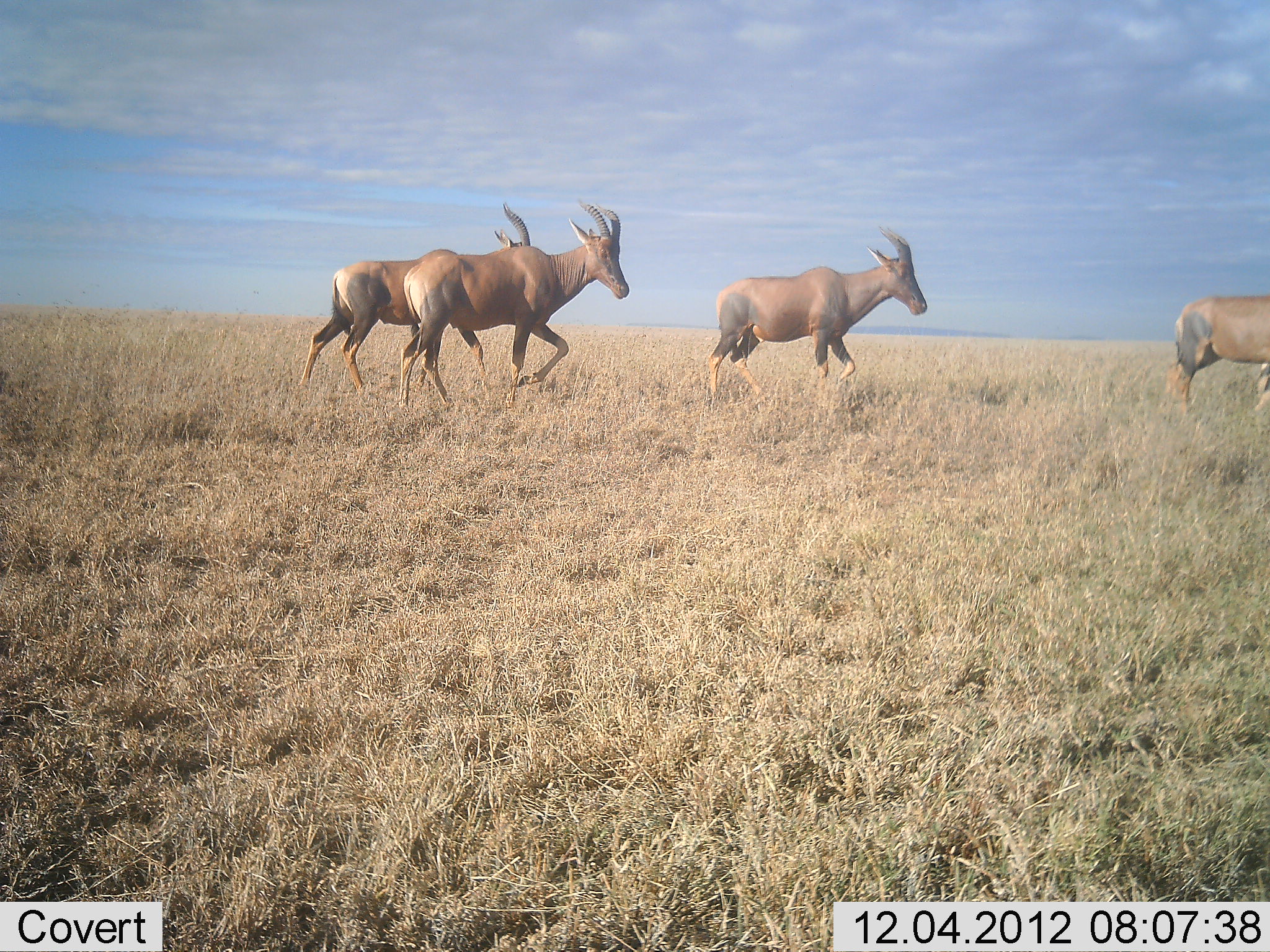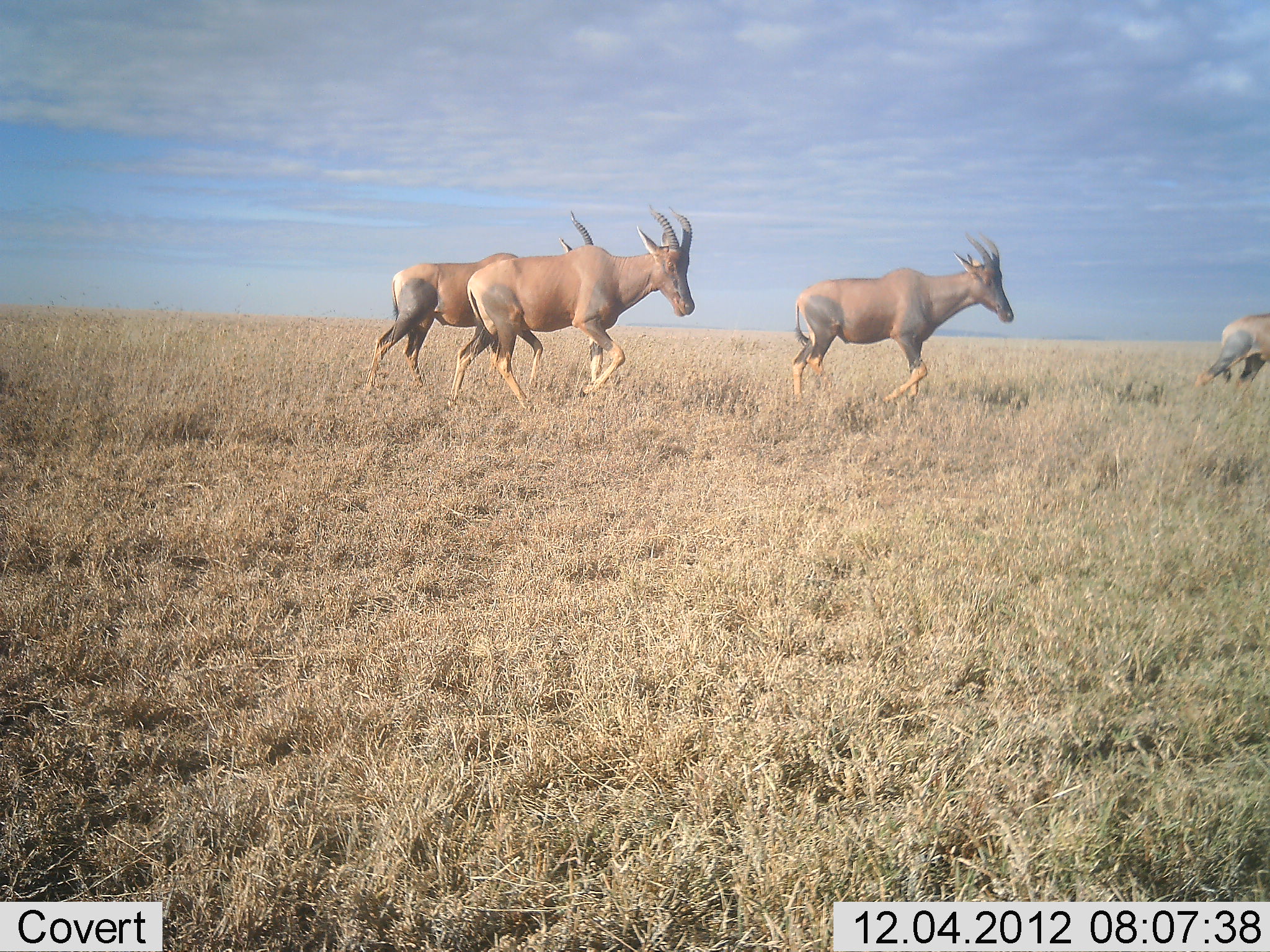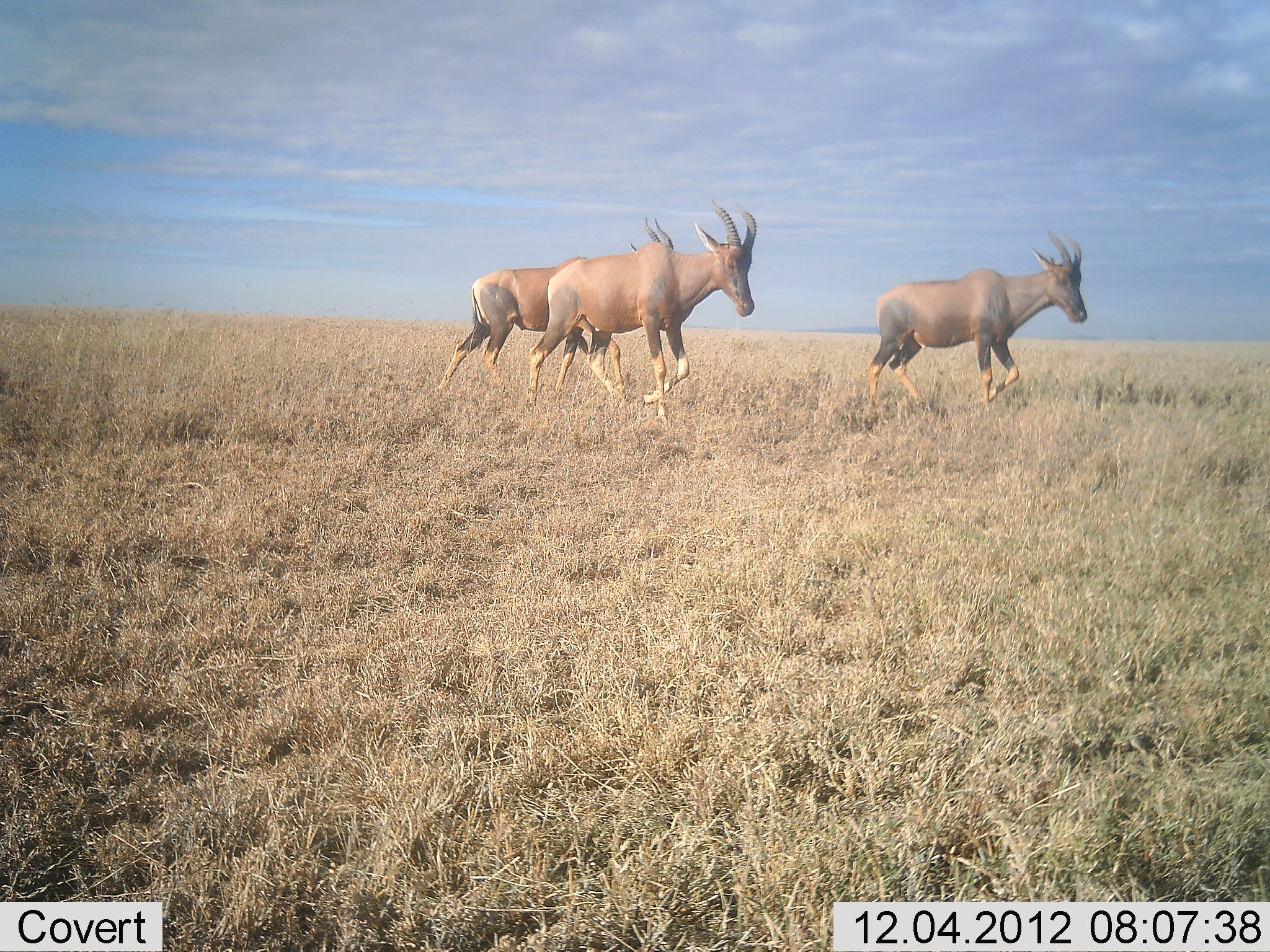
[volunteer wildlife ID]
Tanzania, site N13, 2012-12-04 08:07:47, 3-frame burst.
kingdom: Animalia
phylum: Chordata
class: Mammalia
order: Artiodactyla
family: Bovidae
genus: Damaliscus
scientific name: Damaliscus lunatus jimela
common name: topi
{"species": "topi (Damaliscus lunatus jimela)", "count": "4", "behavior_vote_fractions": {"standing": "0%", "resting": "0%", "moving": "100%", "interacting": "0%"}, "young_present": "0%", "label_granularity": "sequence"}